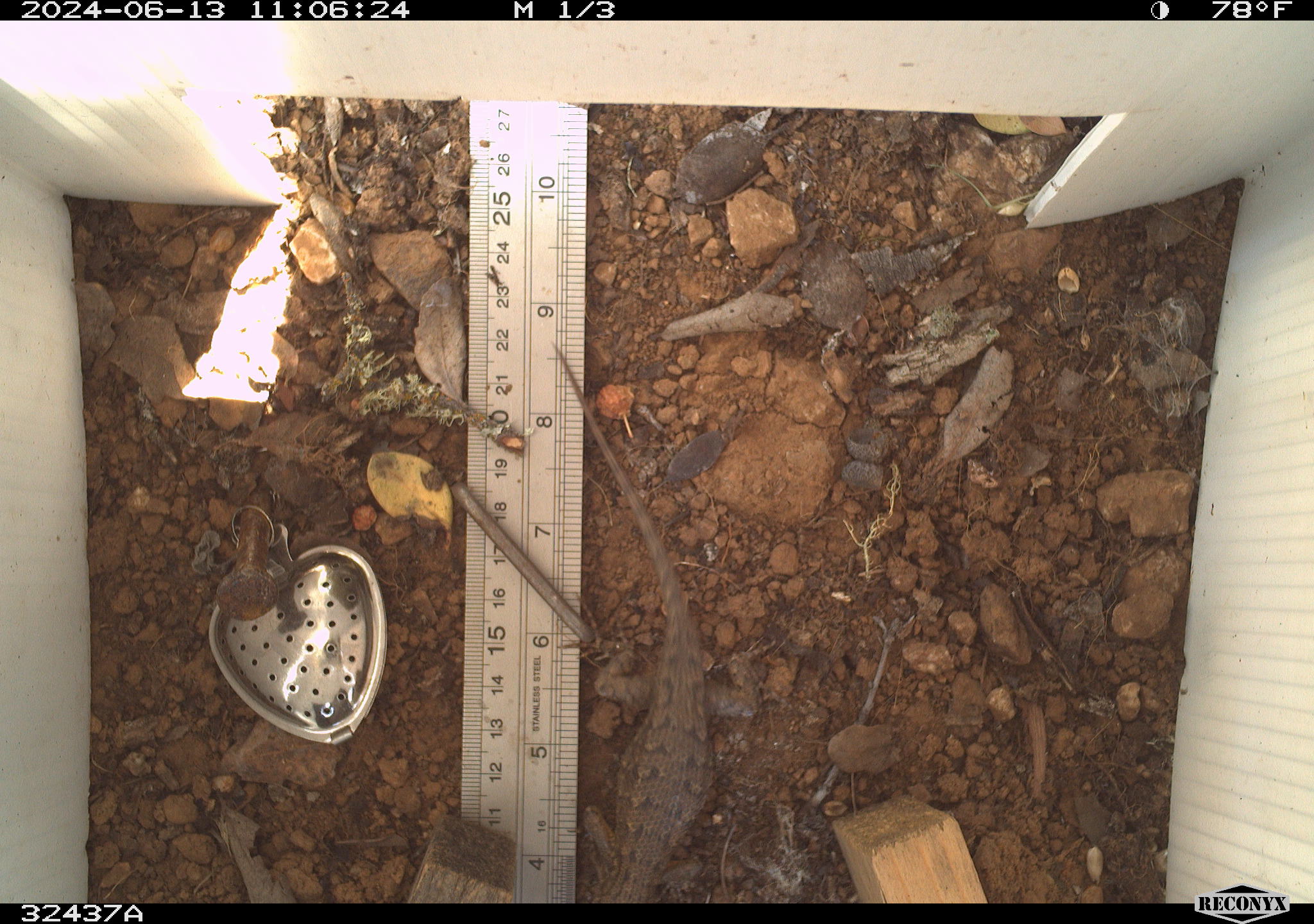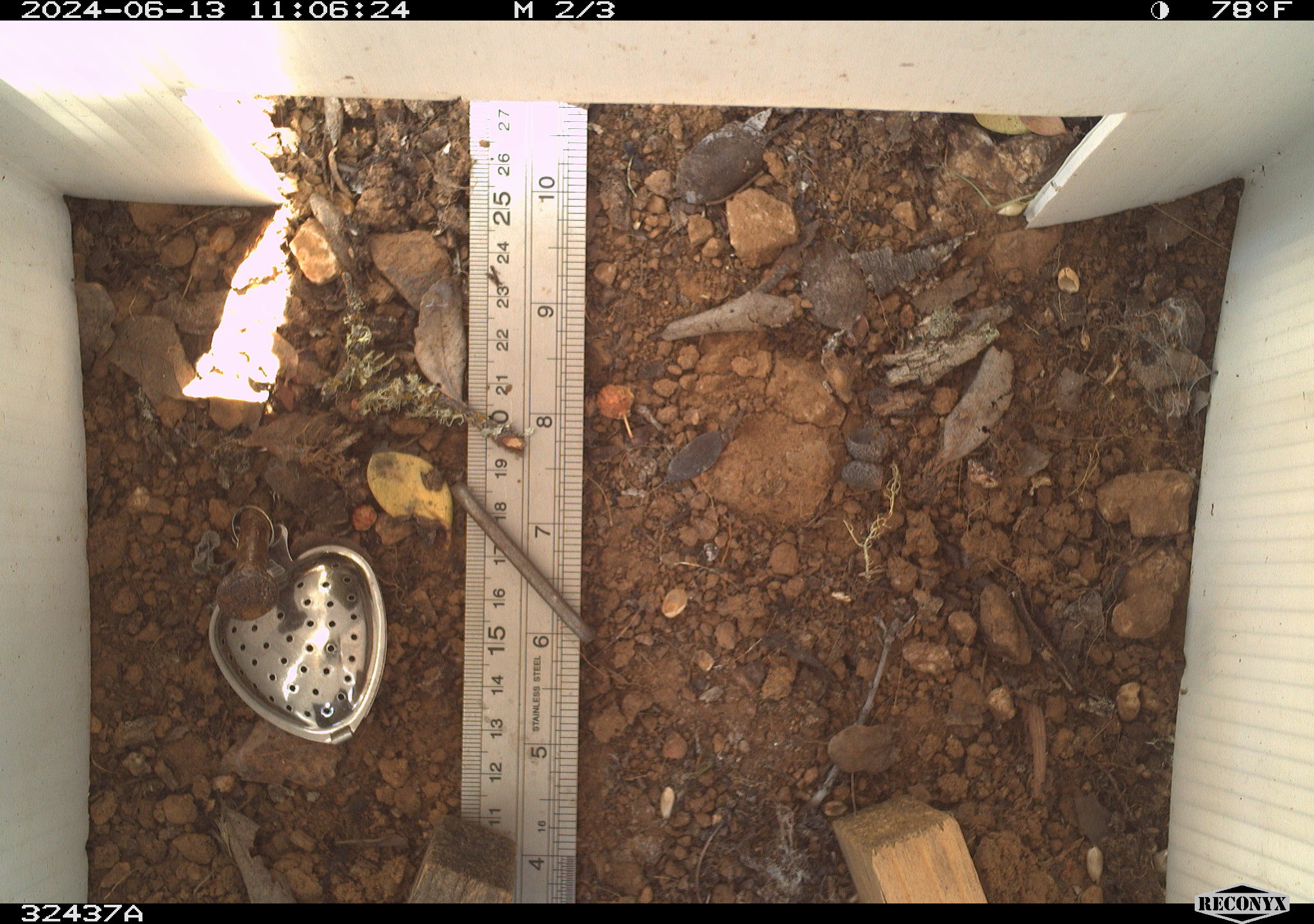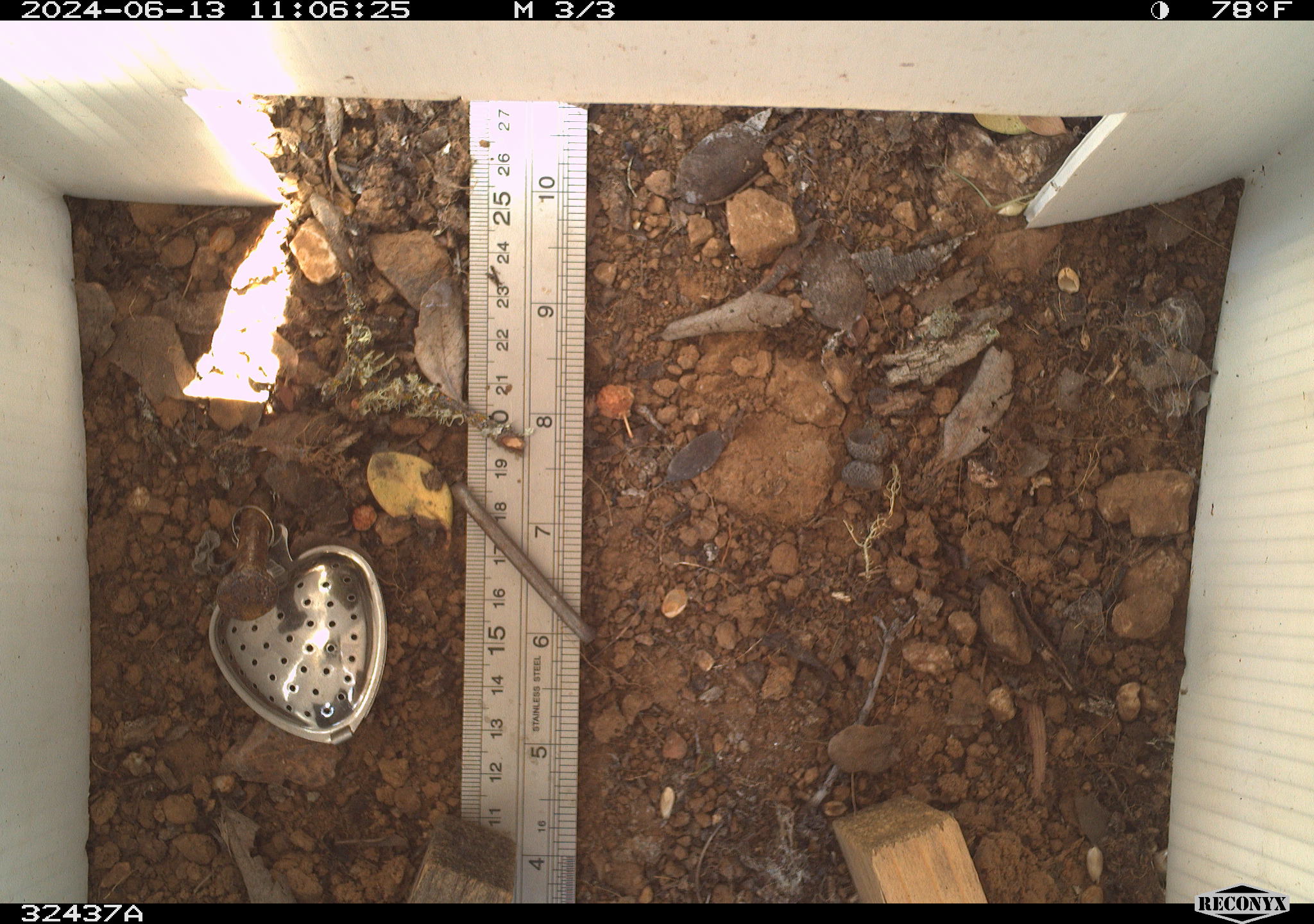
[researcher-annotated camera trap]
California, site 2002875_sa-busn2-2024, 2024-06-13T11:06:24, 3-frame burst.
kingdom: Animalia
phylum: Chordata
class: Reptilia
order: Squamata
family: Phrynosomatidae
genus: Sceloporus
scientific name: Sceloporus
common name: spiny lizards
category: sceloporus species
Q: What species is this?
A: Sceloporus species (spiny lizards) (Sceloporus).